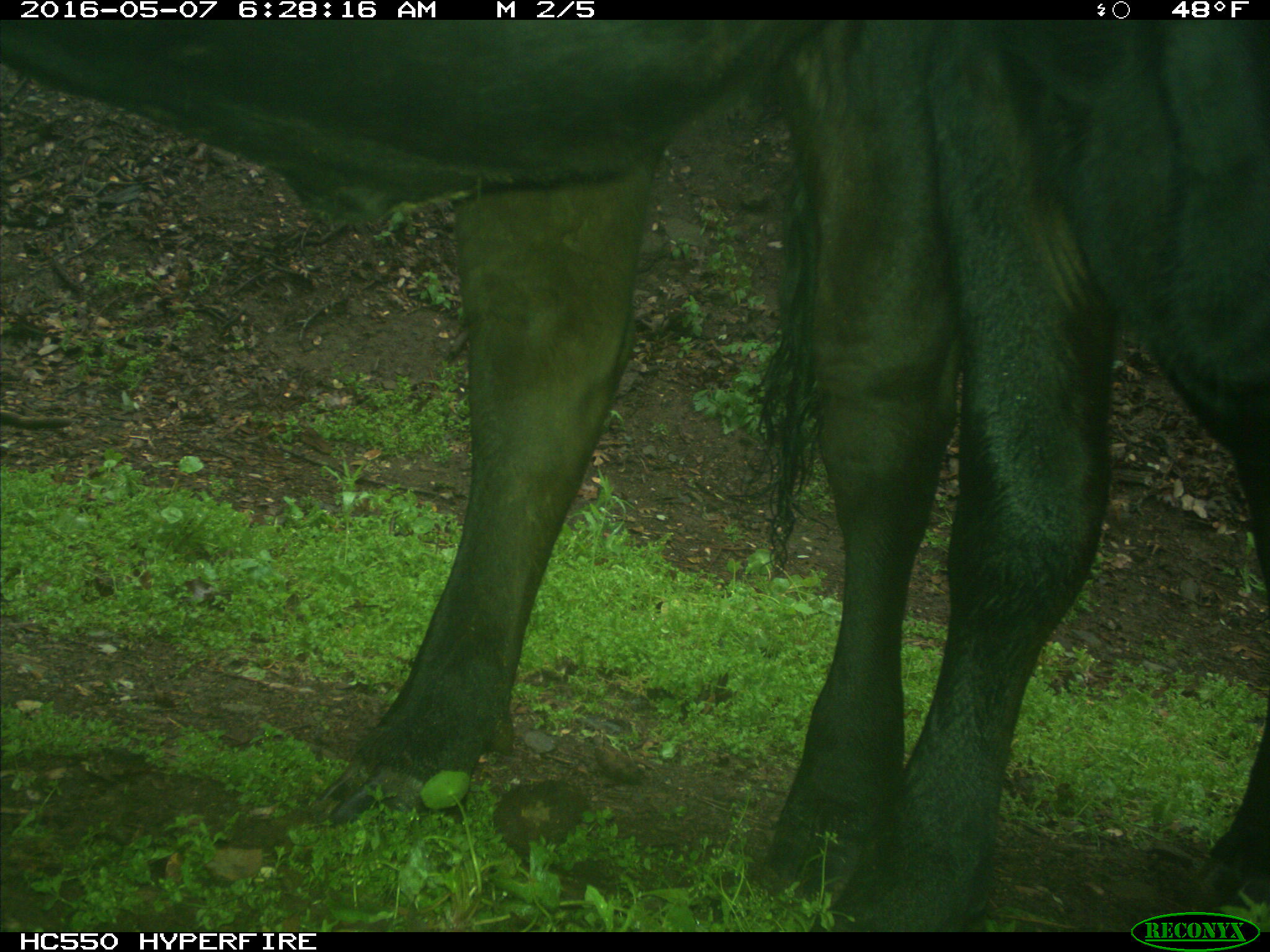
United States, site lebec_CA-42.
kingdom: Animalia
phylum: Chordata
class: Mammalia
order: Artiodactyla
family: Bovidae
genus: Bos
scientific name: Bos taurus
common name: domestic cow